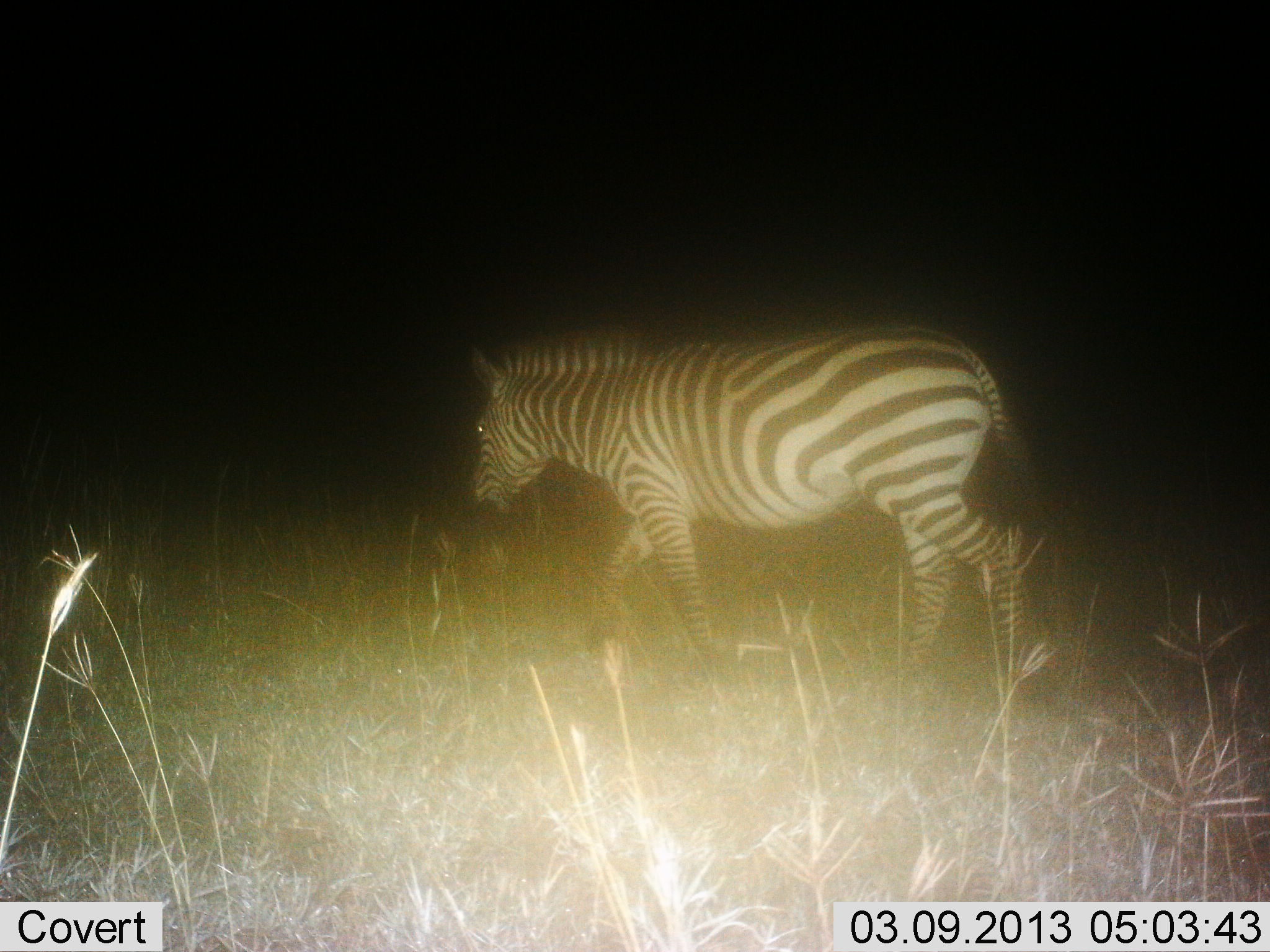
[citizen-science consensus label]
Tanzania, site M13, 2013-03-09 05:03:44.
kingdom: Animalia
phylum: Chordata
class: Mammalia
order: Perissodactyla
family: Equidae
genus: Equus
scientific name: Equus quagga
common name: plains zebra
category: zebra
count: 1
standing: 11%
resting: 0%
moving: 92%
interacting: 0%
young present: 0%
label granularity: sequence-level